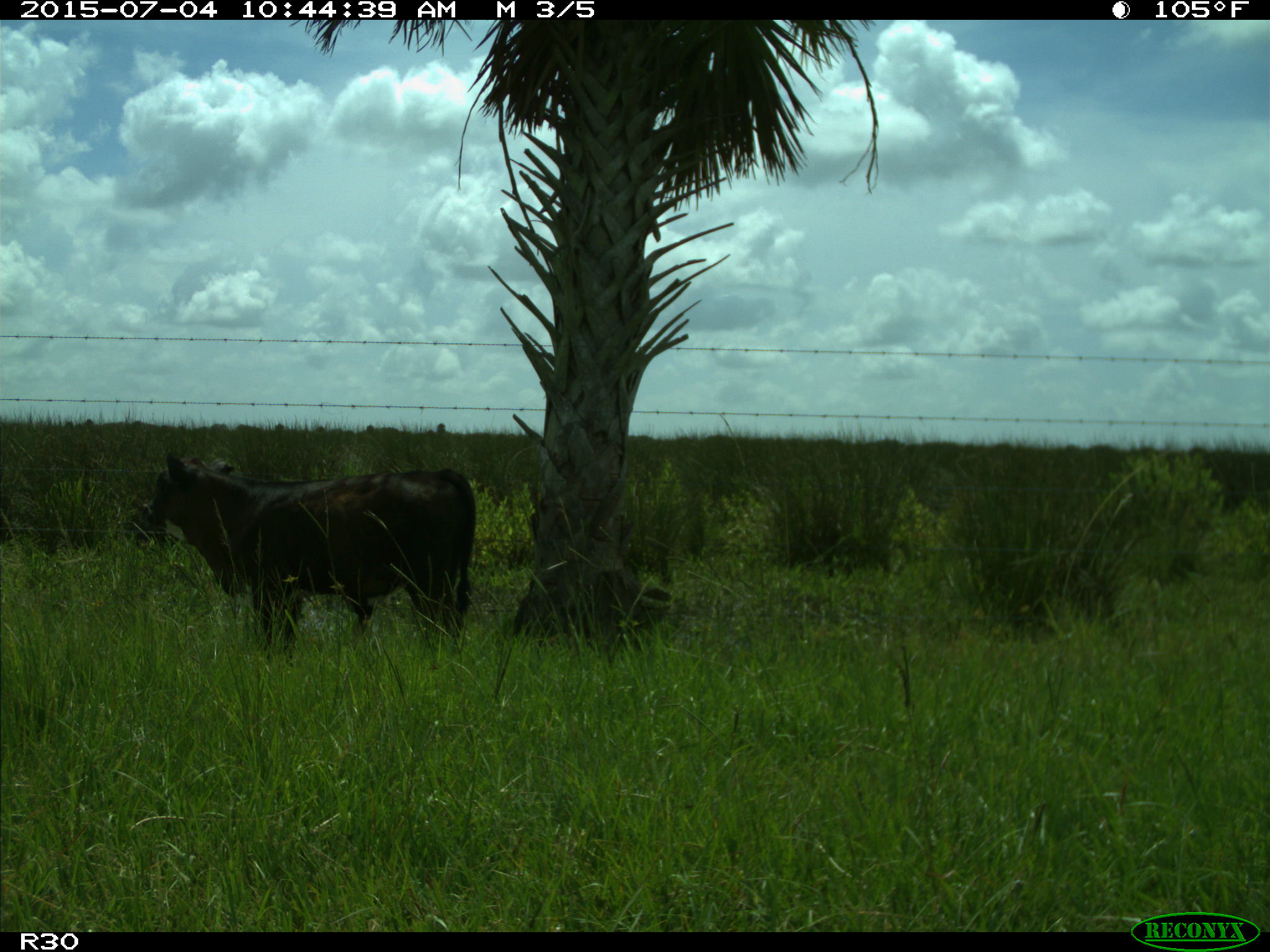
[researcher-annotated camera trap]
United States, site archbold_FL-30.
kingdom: Animalia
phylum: Chordata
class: Mammalia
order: Artiodactyla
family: Bovidae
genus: Bos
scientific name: Bos taurus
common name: domestic cow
Bos taurus (domestic cow).